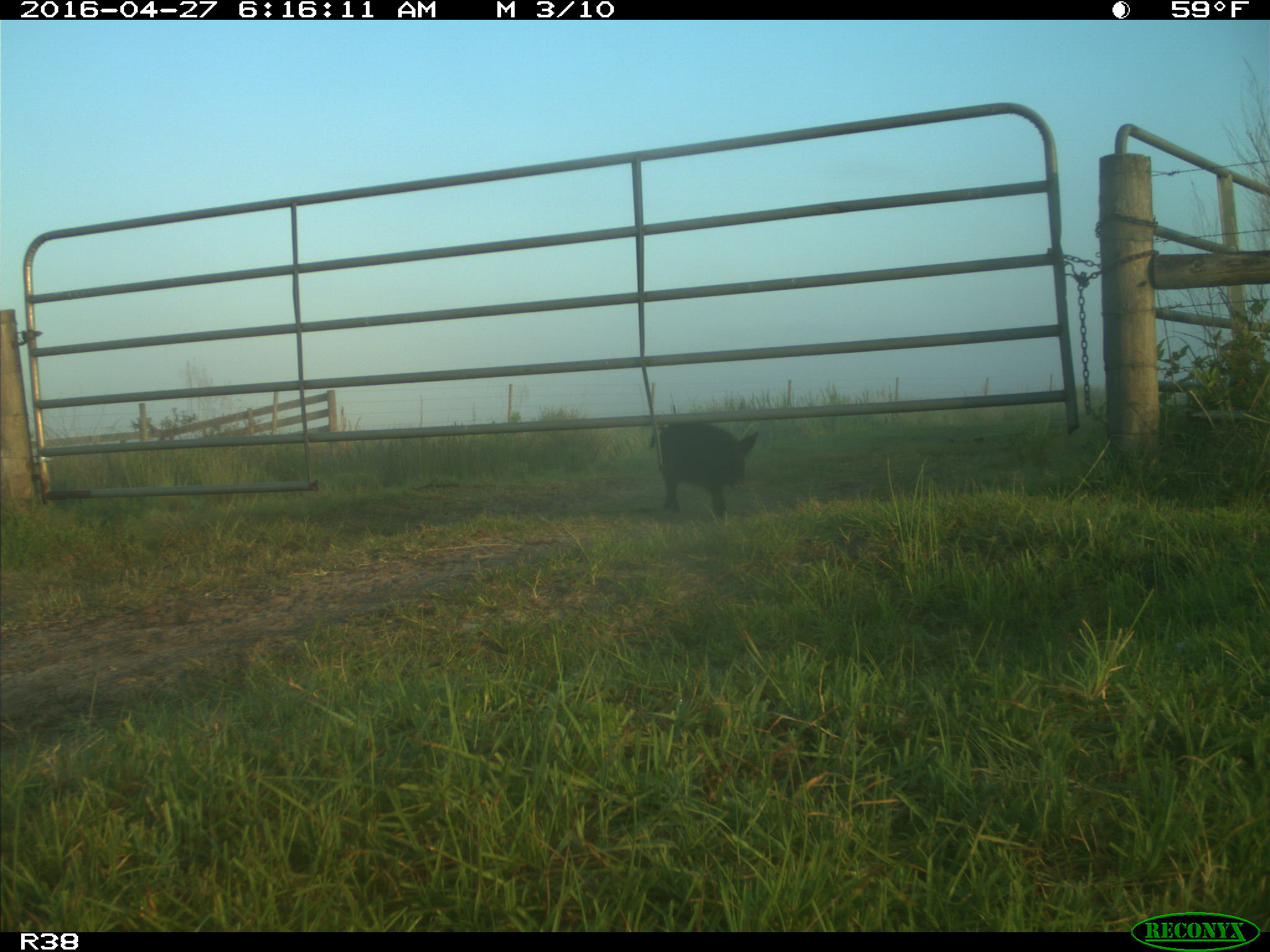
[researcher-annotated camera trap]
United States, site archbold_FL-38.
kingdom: Animalia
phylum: Chordata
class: Mammalia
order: Artiodactyla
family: Suidae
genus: Sus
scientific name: Sus scrofa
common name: wild boar